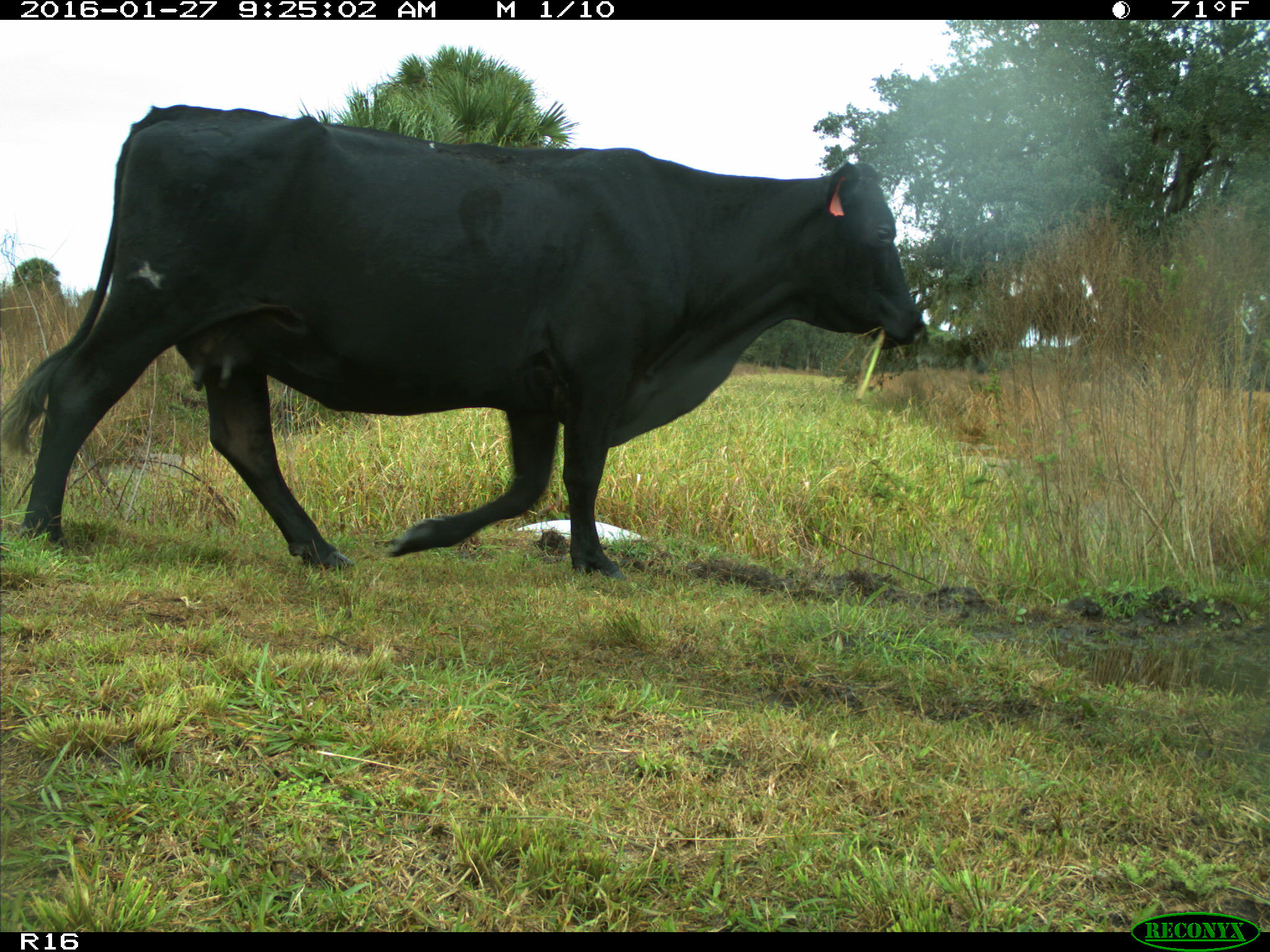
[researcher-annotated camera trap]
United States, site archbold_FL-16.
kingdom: Animalia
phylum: Chordata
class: Mammalia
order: Artiodactyla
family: Bovidae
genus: Bos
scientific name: Bos taurus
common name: domestic cow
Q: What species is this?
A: Bos taurus (domestic cow).